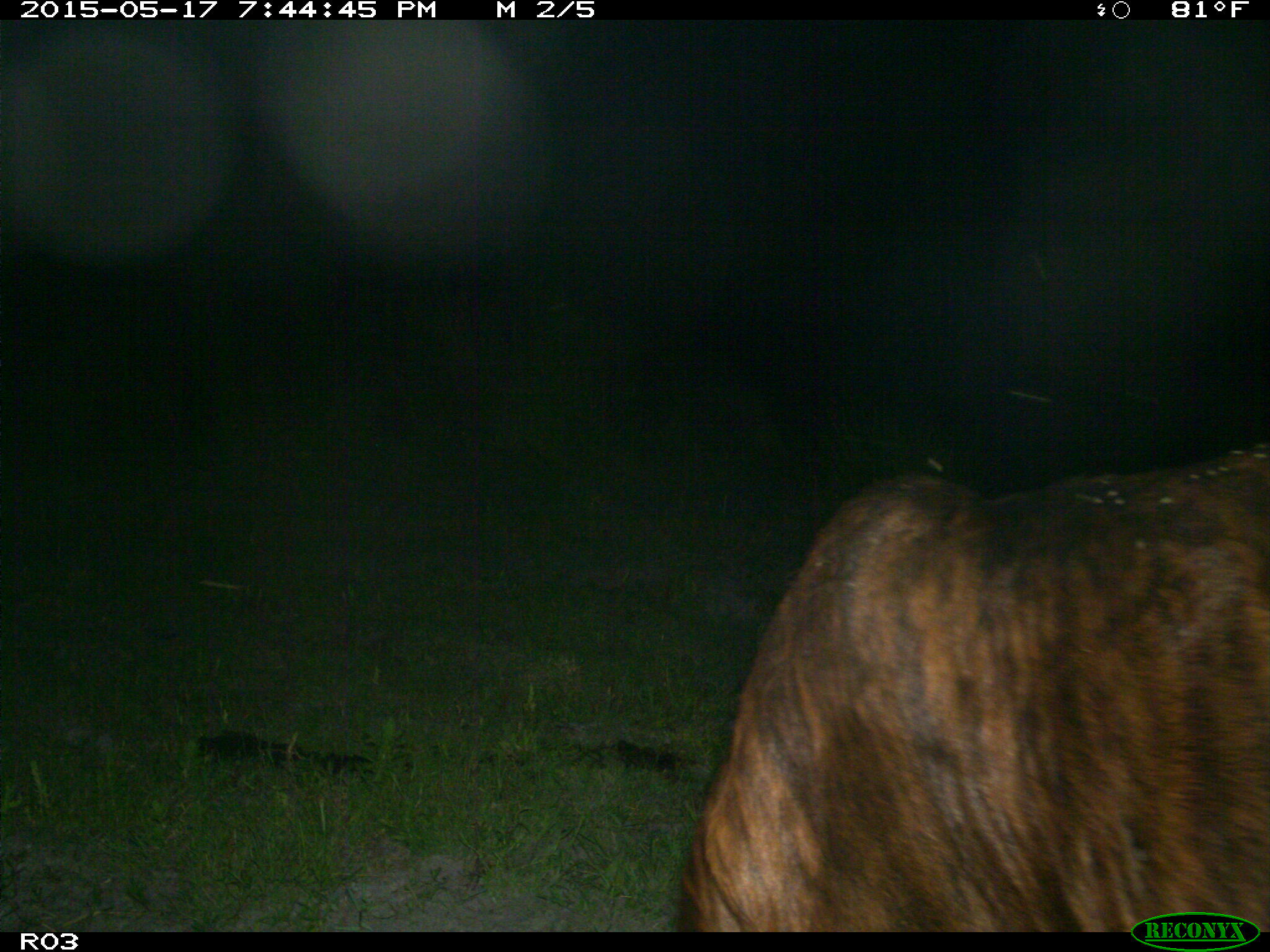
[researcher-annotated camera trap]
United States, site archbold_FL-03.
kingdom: Animalia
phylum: Chordata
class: Mammalia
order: Artiodactyla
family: Bovidae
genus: Bos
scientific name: Bos taurus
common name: domestic cow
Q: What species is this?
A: Bos taurus (domestic cow).